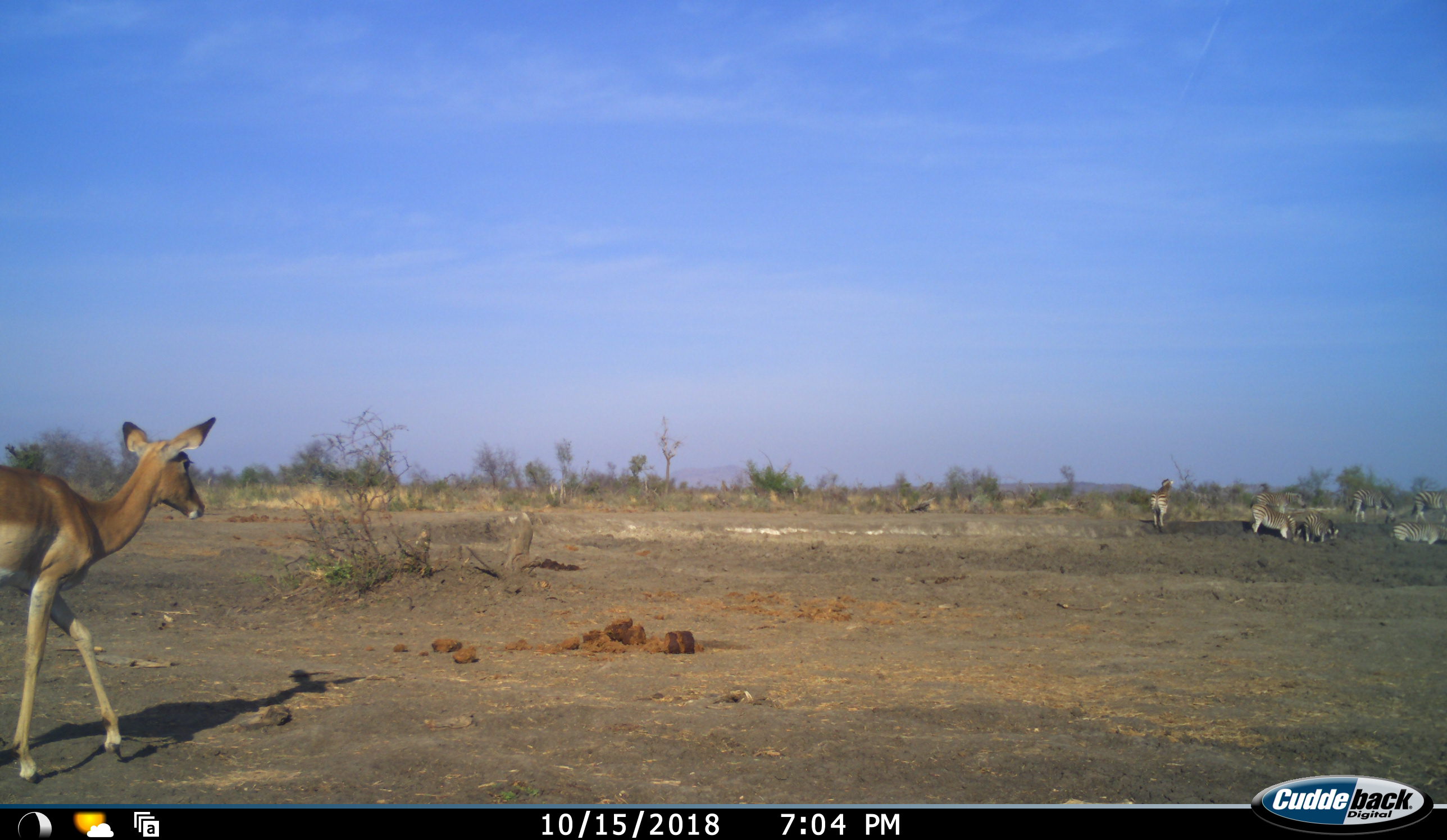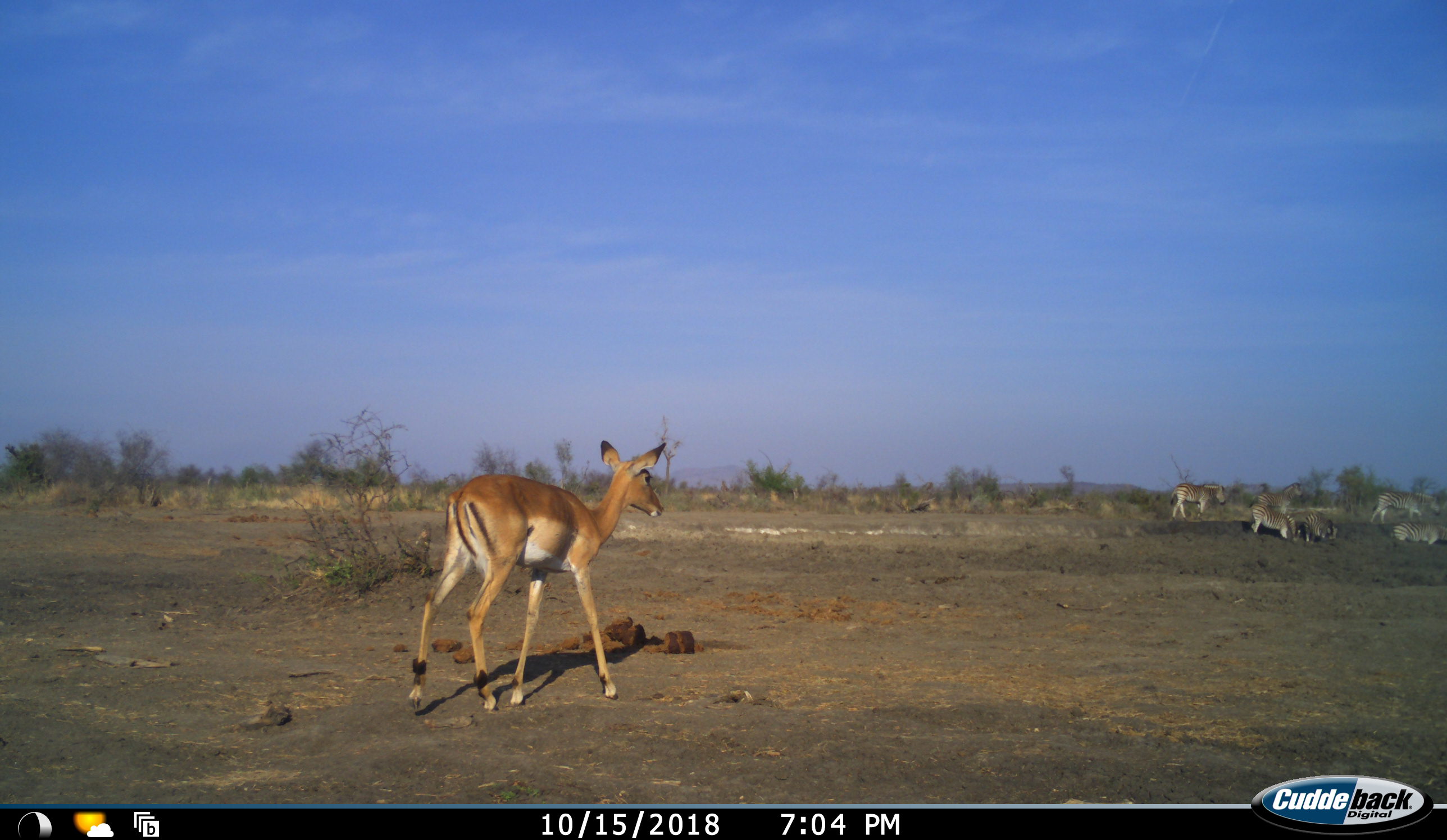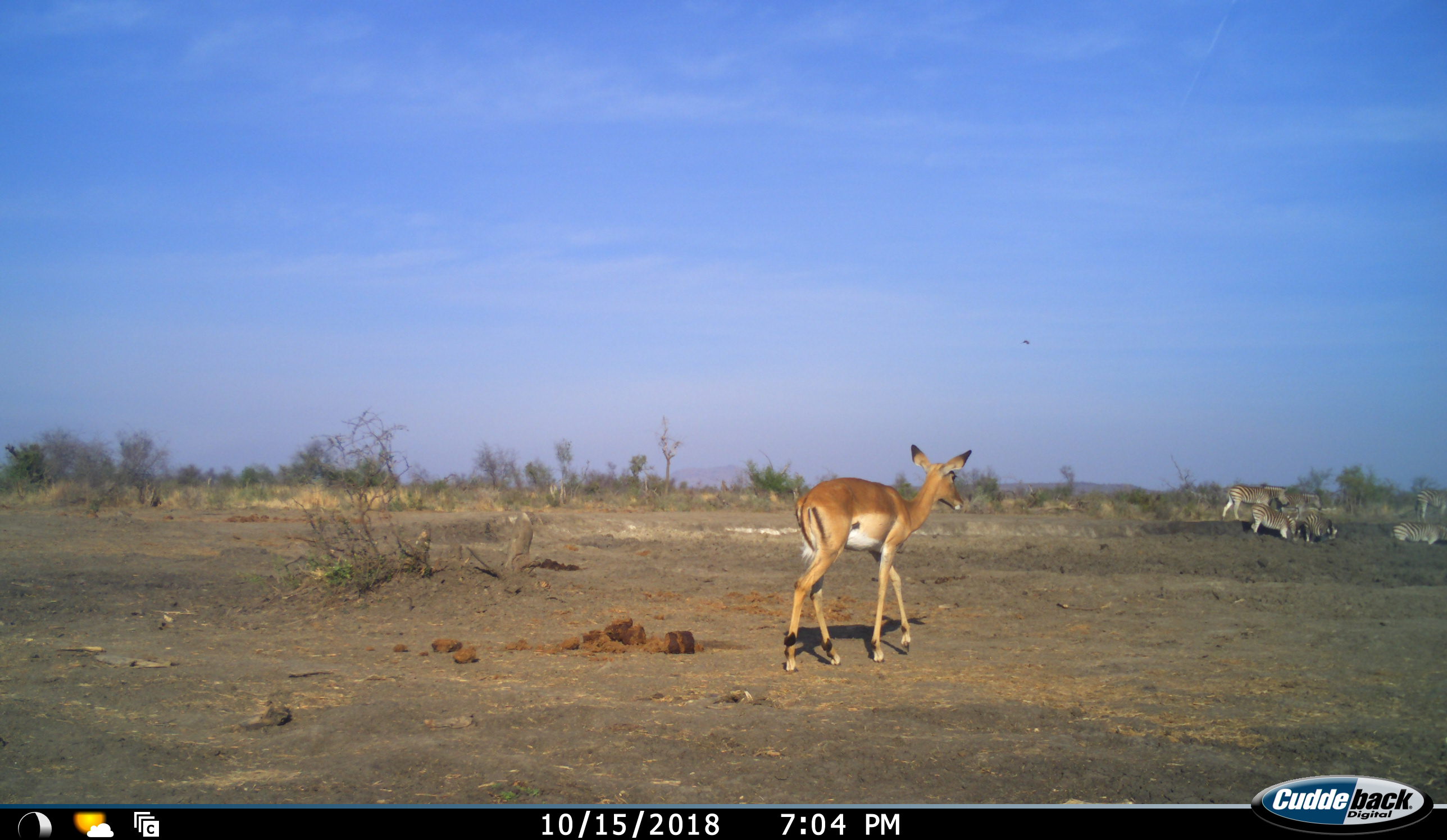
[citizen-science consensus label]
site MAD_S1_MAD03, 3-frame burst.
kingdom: Animalia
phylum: Chordata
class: Mammalia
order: Artiodactyla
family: Bovidae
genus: Aepyceros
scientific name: Aepyceros melampus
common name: impala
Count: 1.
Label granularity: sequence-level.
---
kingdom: Animalia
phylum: Chordata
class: Mammalia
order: Perissodactyla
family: Equidae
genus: Equus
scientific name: Equus quagga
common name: plains zebra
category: zebraplains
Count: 7.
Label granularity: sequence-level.